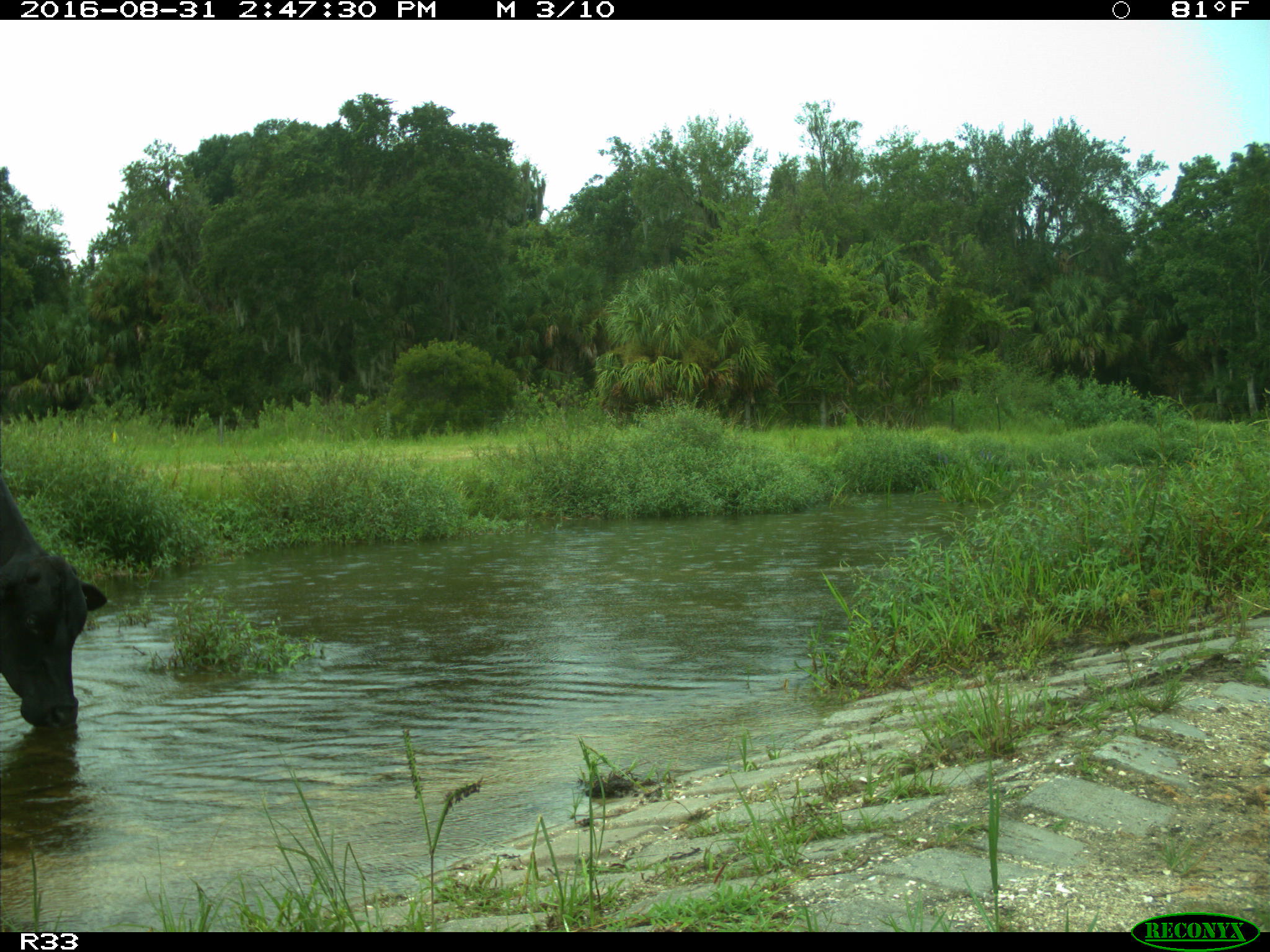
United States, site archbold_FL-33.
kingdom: Animalia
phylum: Chordata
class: Mammalia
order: Artiodactyla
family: Bovidae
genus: Bos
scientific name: Bos taurus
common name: domestic cow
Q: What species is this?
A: Bos taurus (domestic cow).